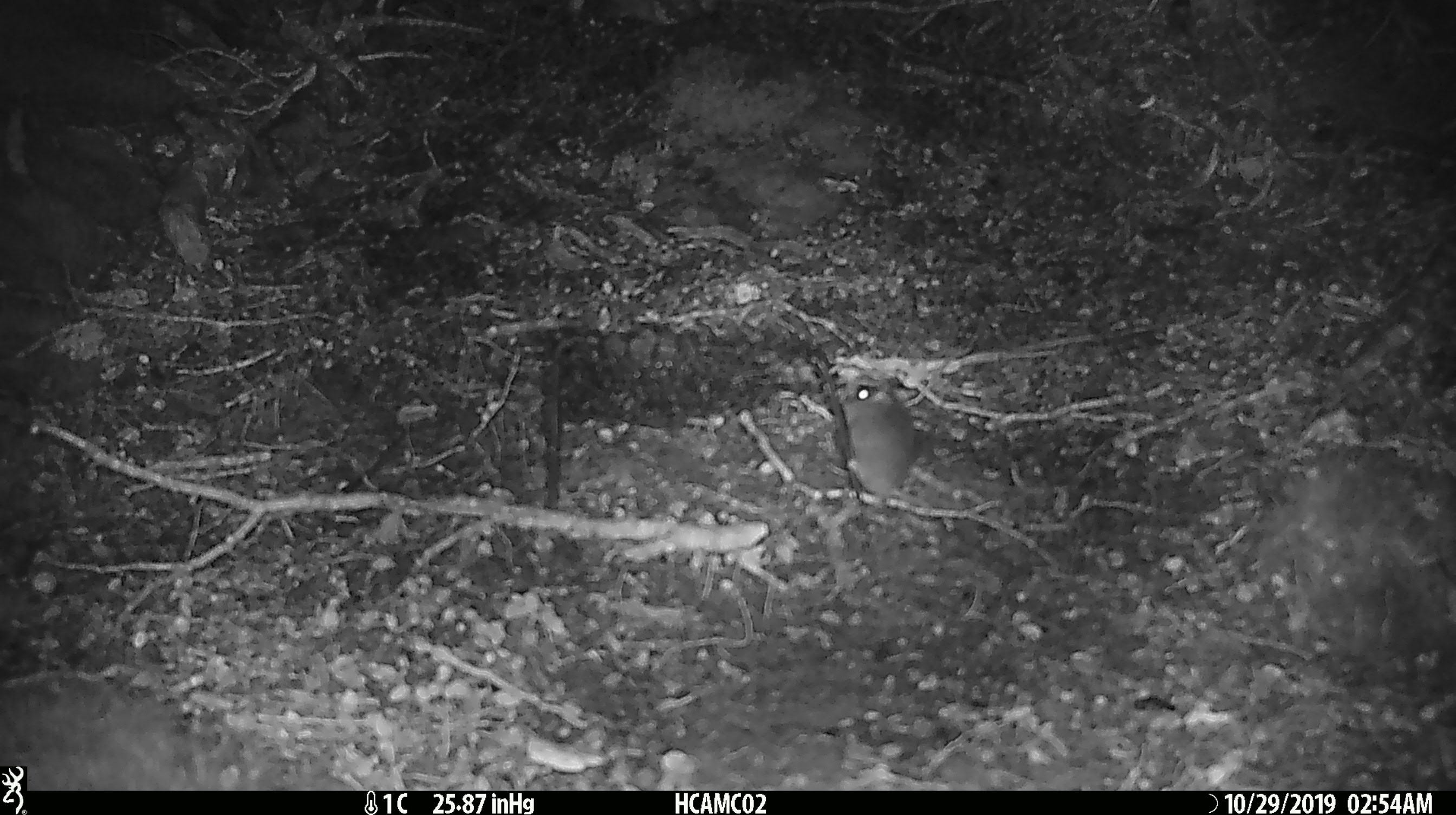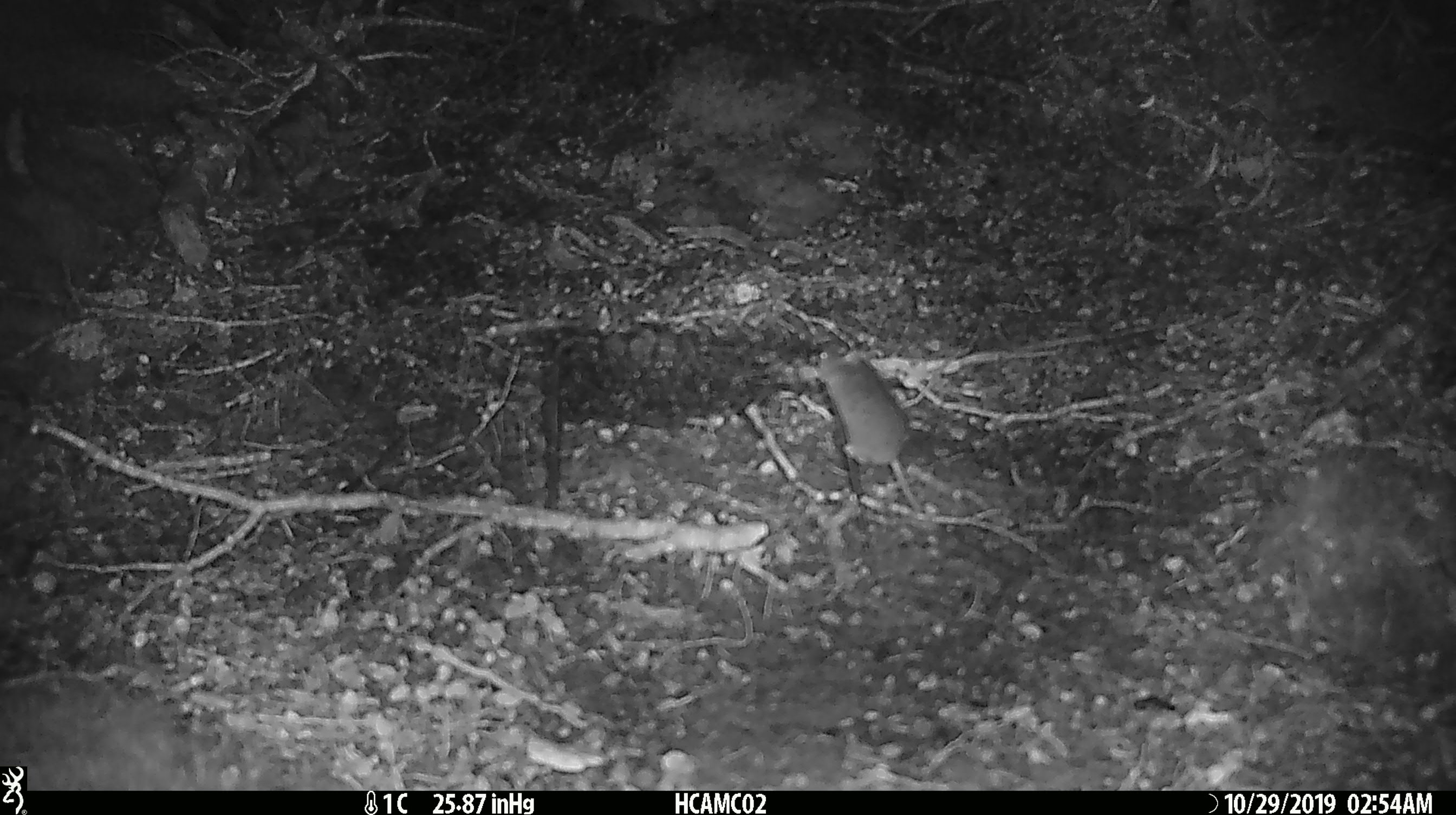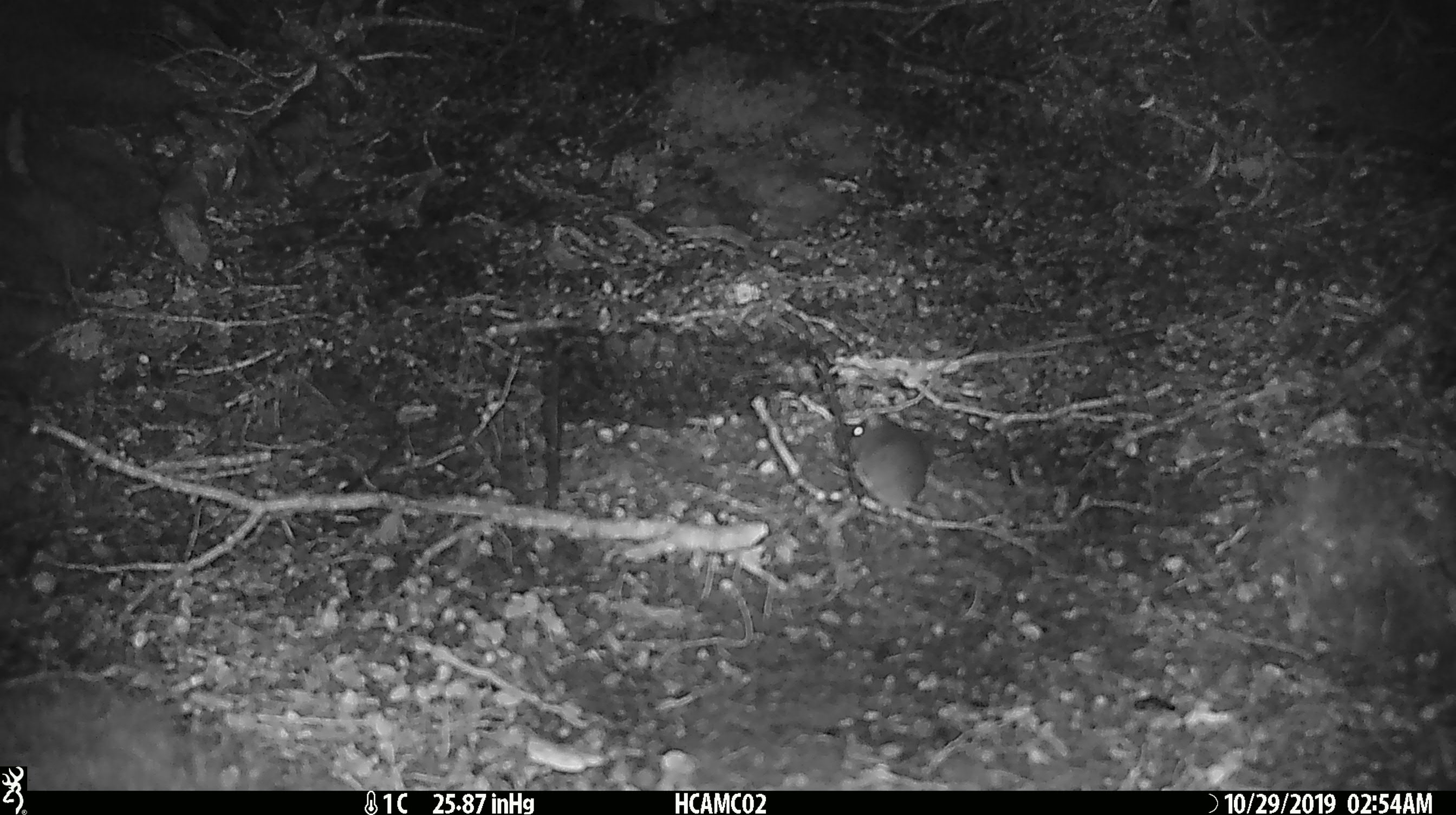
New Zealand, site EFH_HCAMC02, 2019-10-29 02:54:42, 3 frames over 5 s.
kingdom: Animalia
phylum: Chordata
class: Mammalia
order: Rodentia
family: Muridae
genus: Mus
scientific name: Mus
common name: mouse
Mouse (Mus).